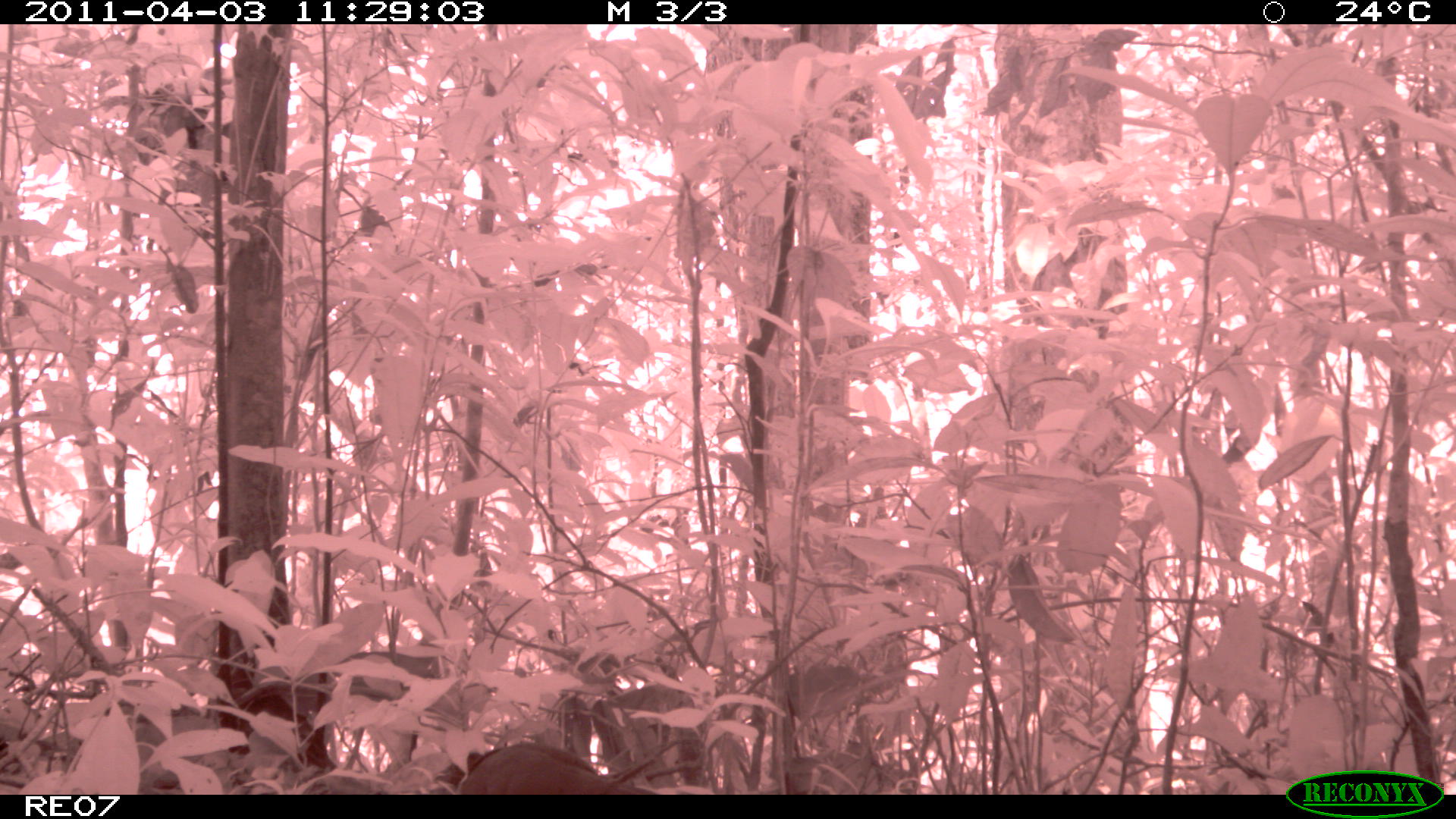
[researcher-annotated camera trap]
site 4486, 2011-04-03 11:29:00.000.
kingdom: Animalia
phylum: Chordata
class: Aves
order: Cuculiformes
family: Cuculidae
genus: Coua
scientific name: Coua serriana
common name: red-breasted coua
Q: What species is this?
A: Coua serriana (red-breasted coua).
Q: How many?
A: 1.